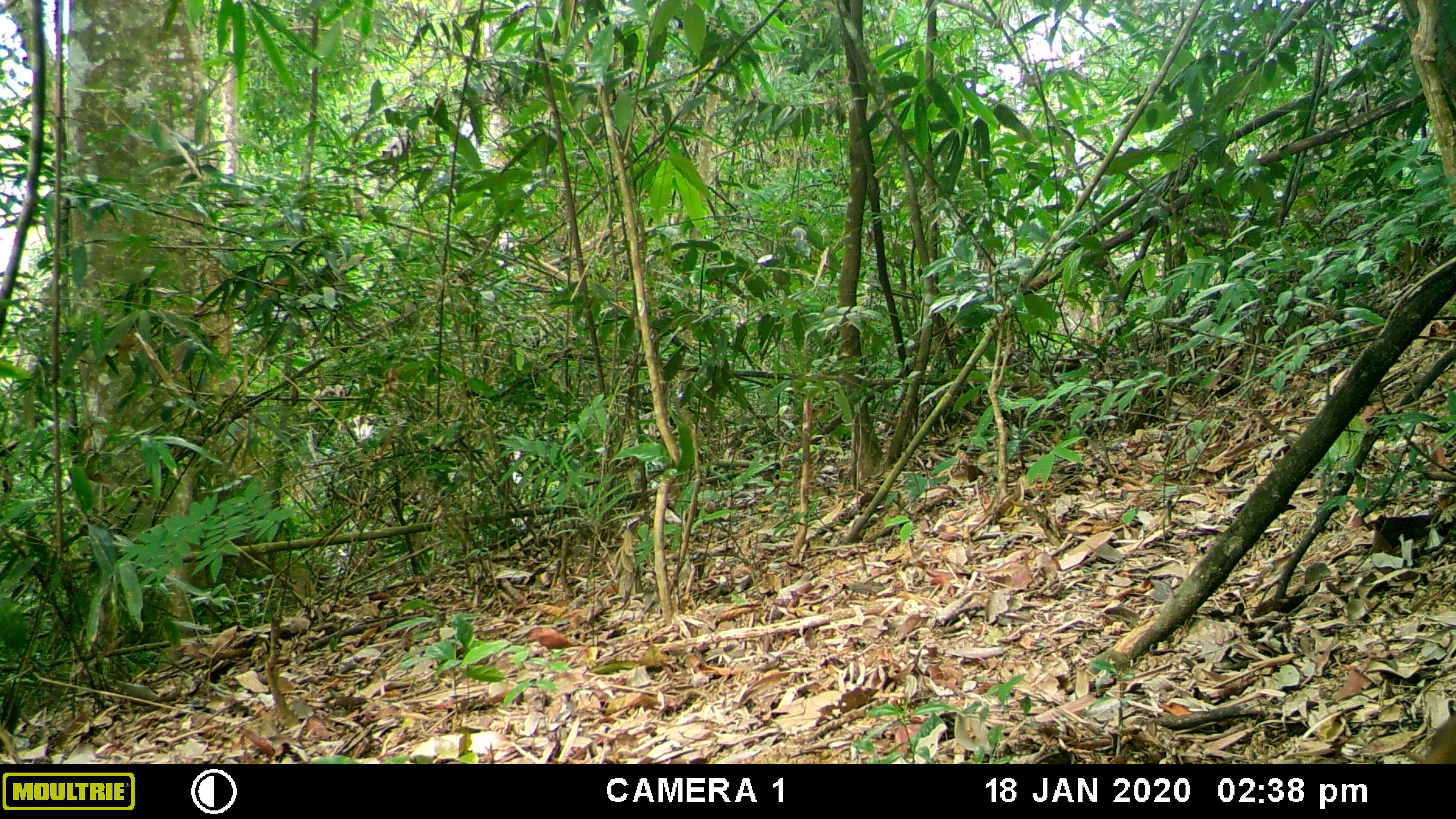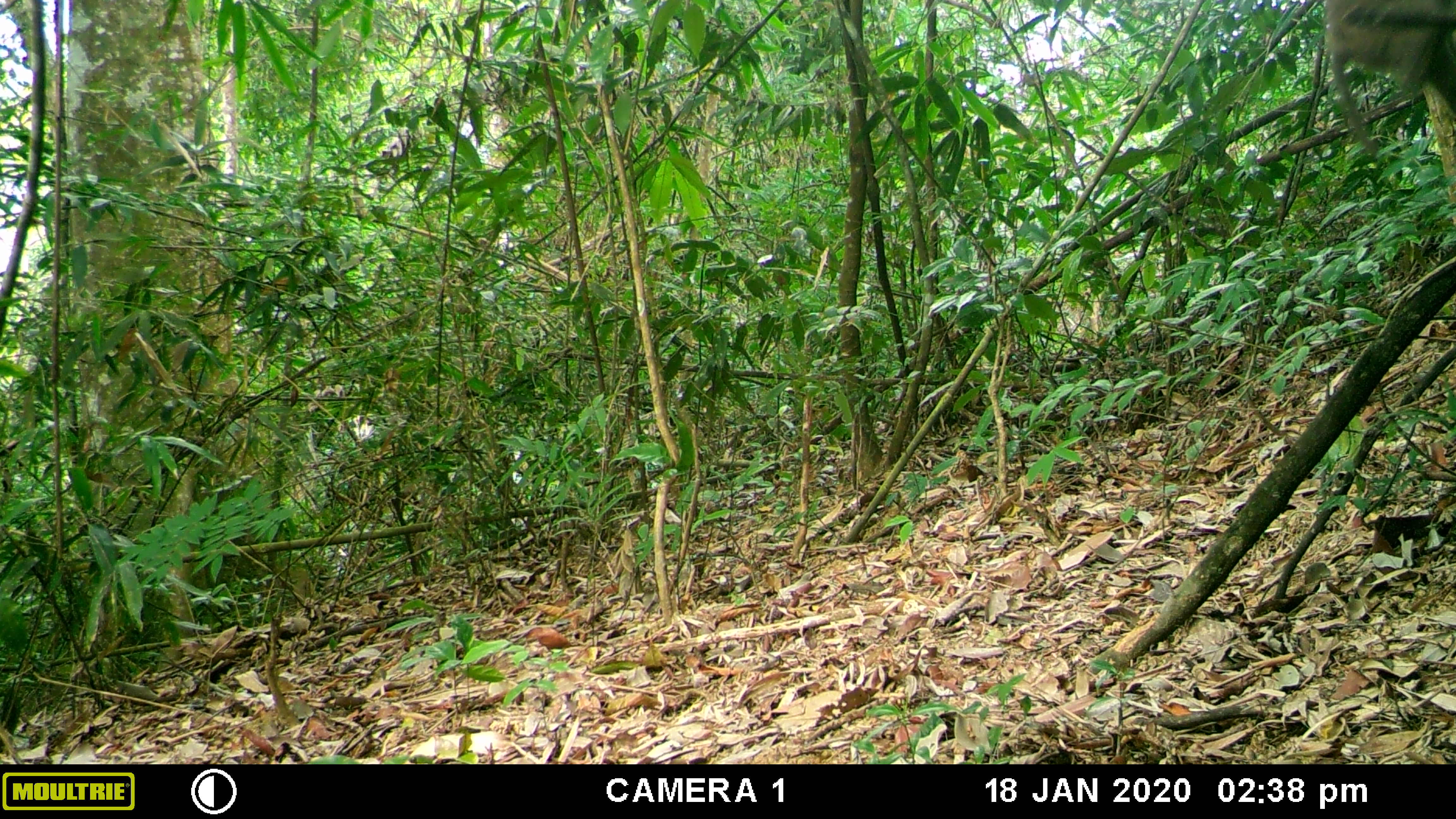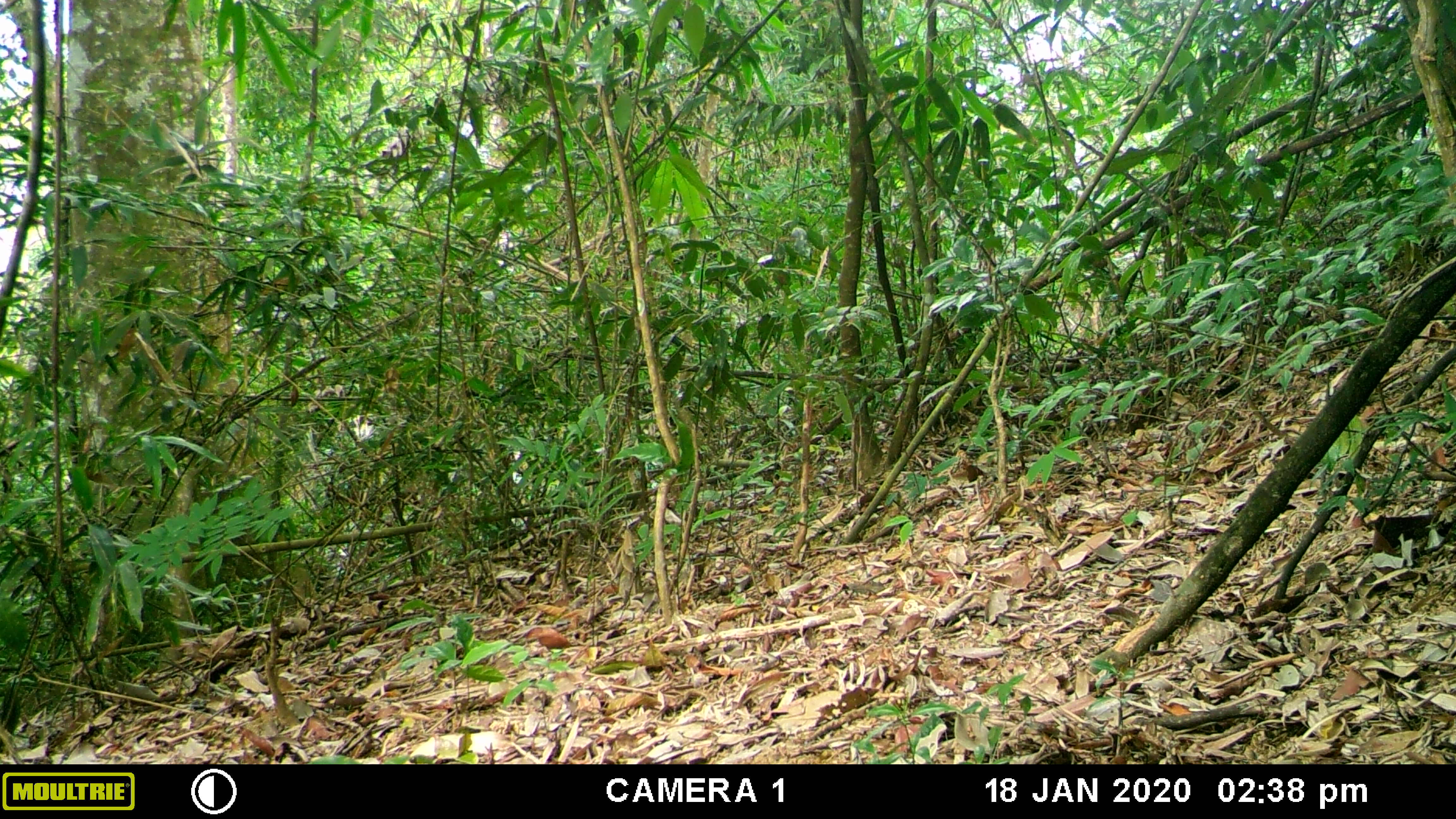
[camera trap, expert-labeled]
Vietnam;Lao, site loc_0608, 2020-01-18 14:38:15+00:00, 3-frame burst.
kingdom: Animalia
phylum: Chordata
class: Mammalia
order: Primates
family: Cercopithecidae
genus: Macaca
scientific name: Macaca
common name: macaques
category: assam or rhesus macaque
Assam or rhesus macaque (macaques) (Macaca). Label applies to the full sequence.